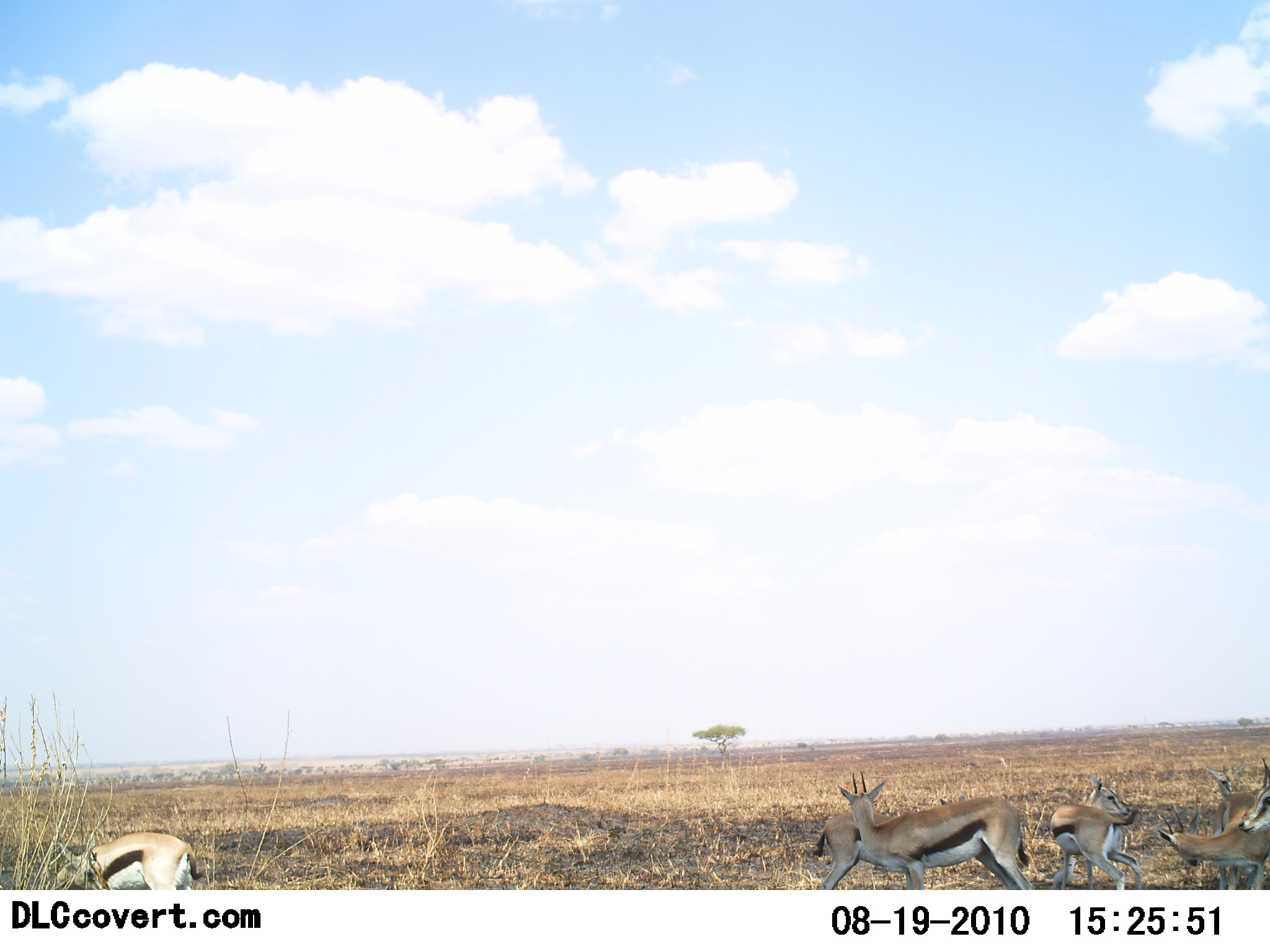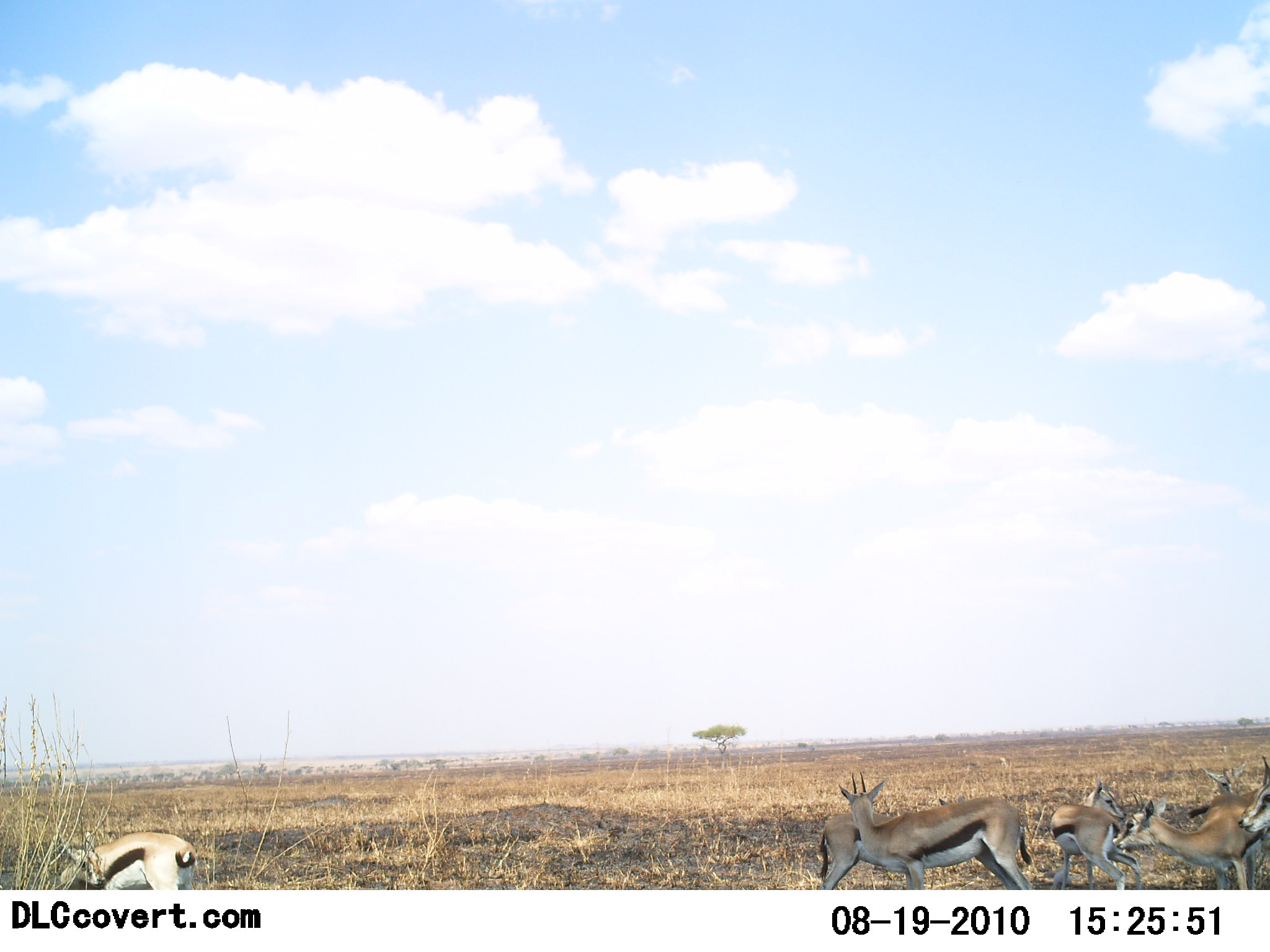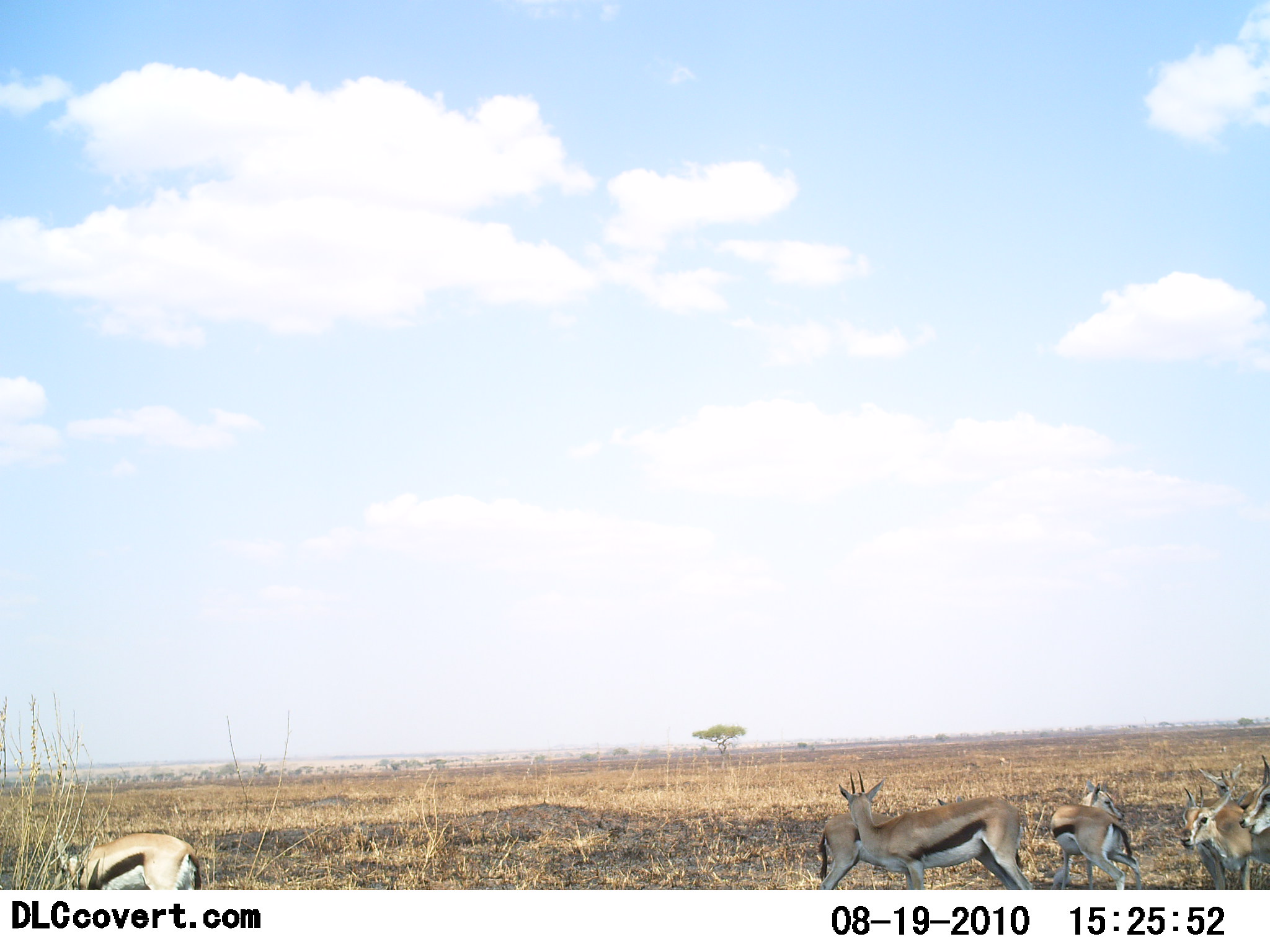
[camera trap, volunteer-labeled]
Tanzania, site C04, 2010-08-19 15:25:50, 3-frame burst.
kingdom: Animalia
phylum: Chordata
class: Mammalia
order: Artiodactyla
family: Bovidae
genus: Eudorcas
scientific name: Eudorcas thomsonii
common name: thomson's gazelle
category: gazellethomsons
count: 7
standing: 75%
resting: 12%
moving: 19%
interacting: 19%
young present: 6%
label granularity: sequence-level